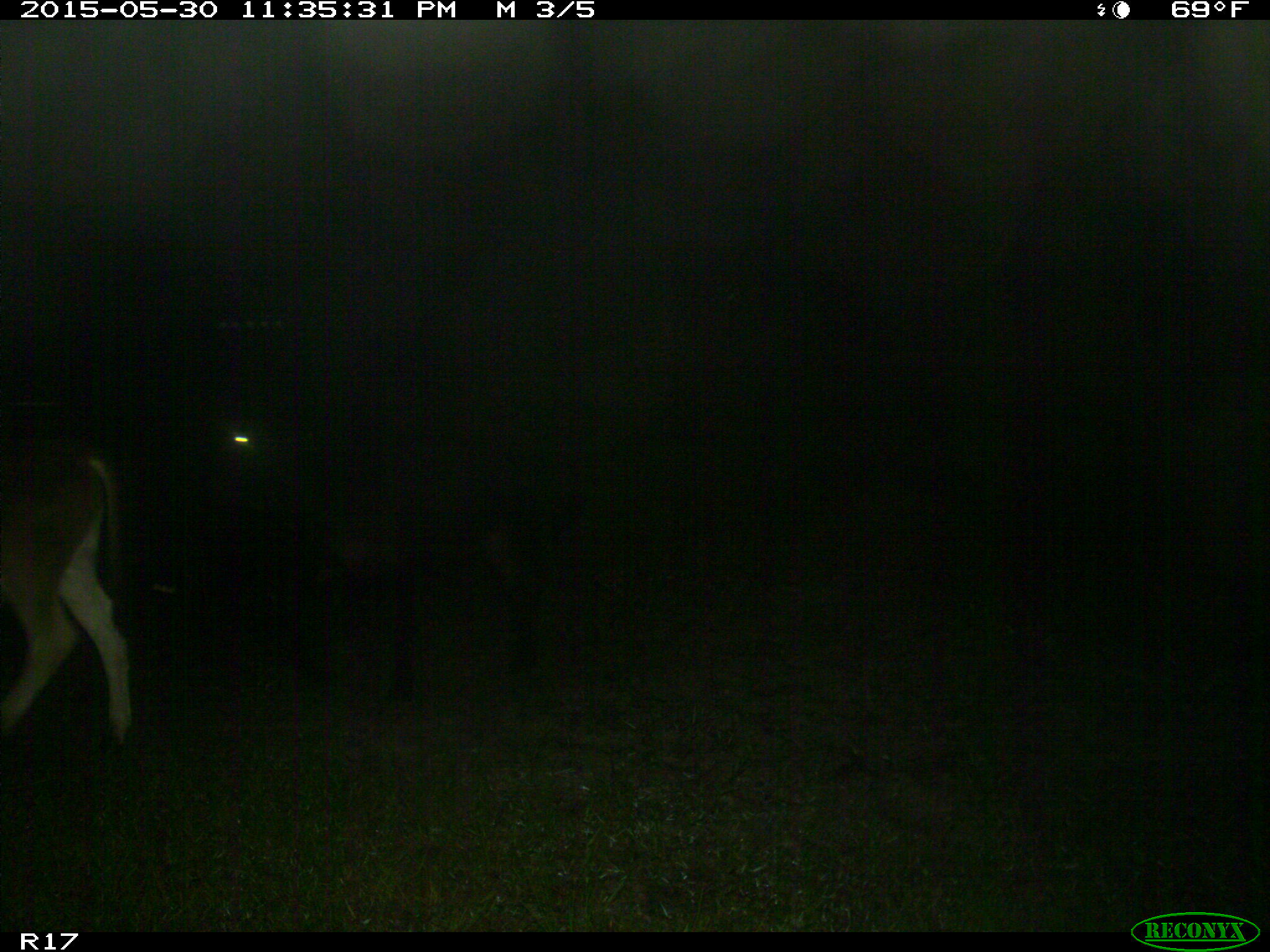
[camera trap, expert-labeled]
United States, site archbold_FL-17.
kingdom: Animalia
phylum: Chordata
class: Mammalia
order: Artiodactyla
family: Bovidae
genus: Bos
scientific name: Bos taurus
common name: domestic cow